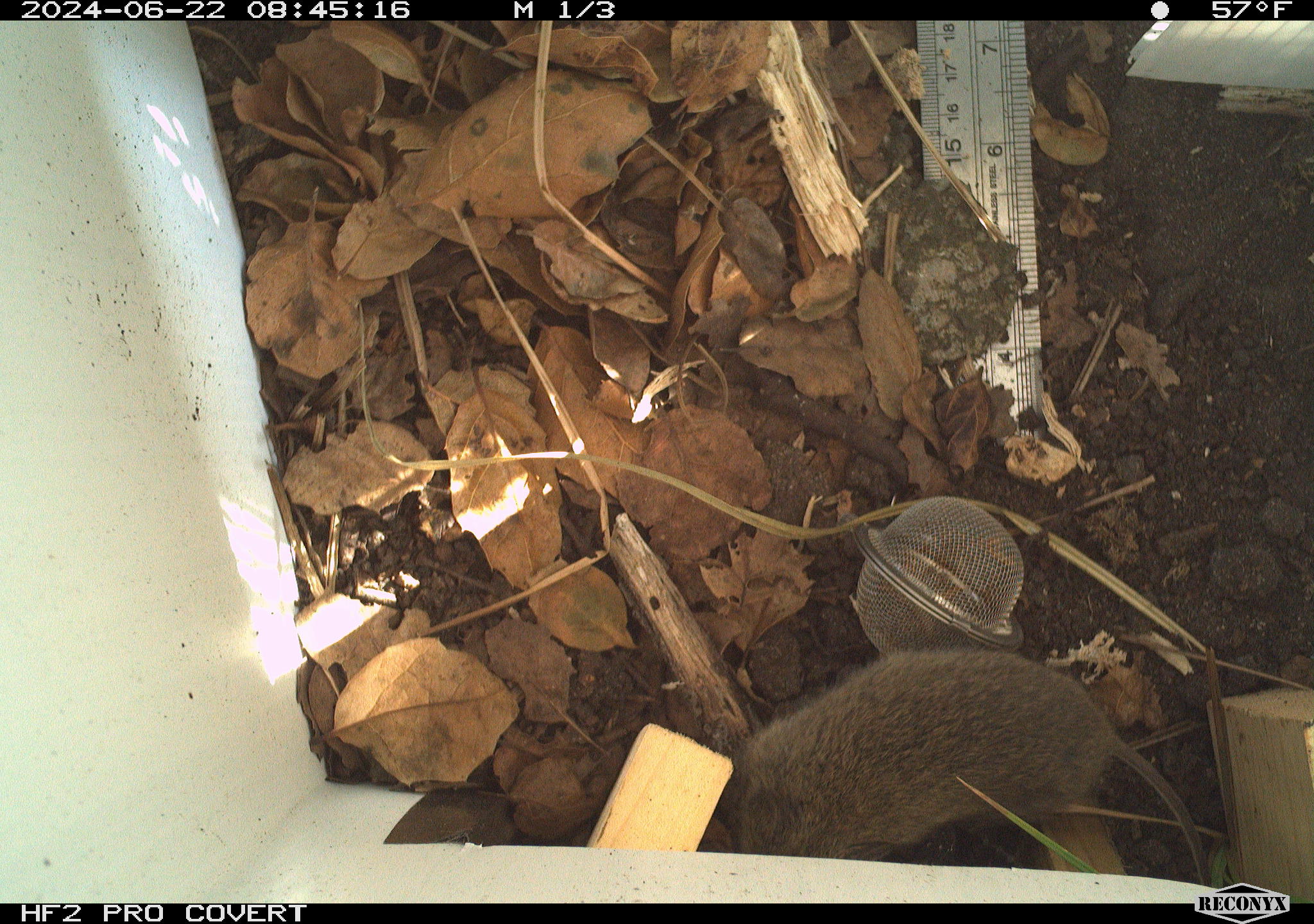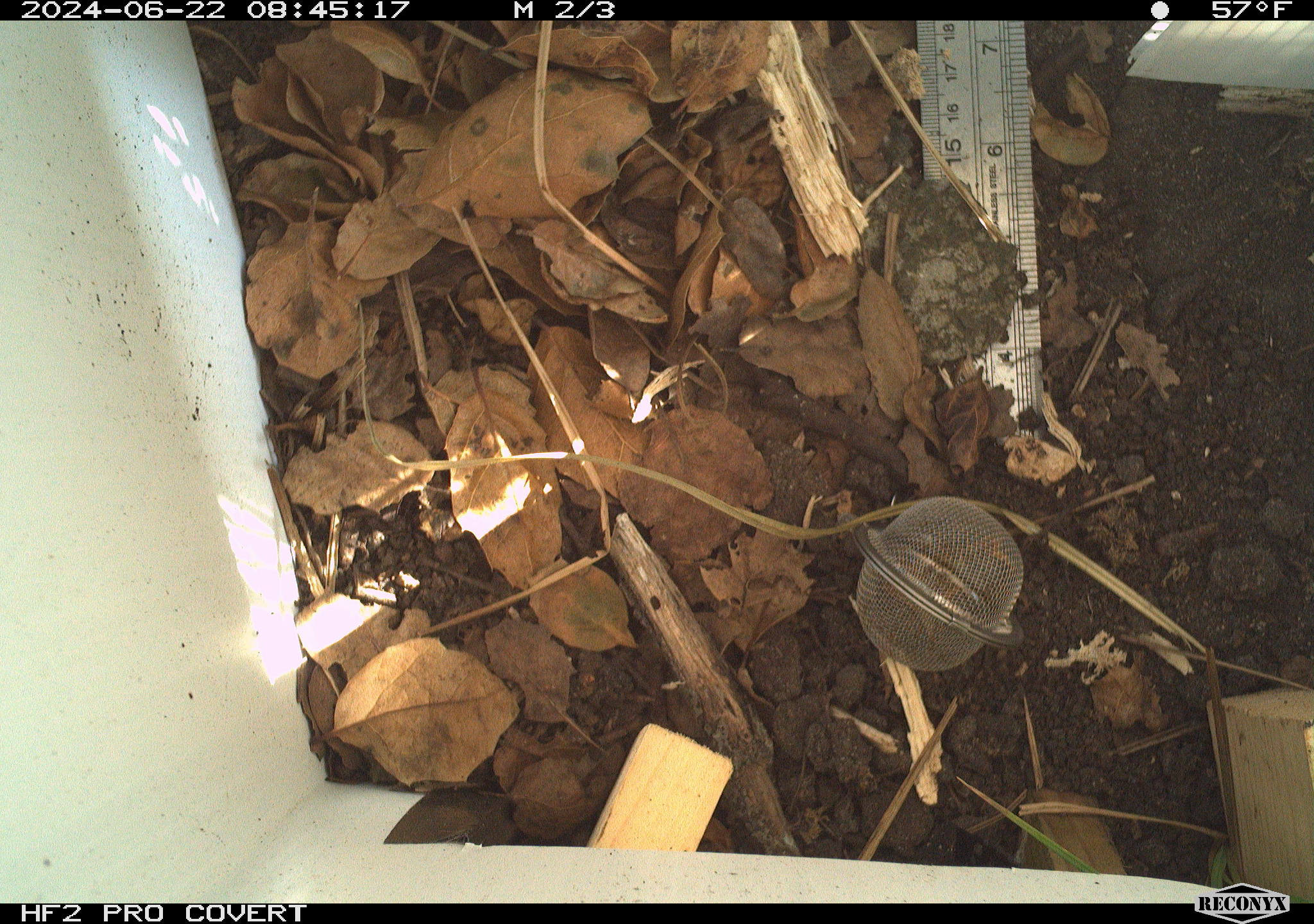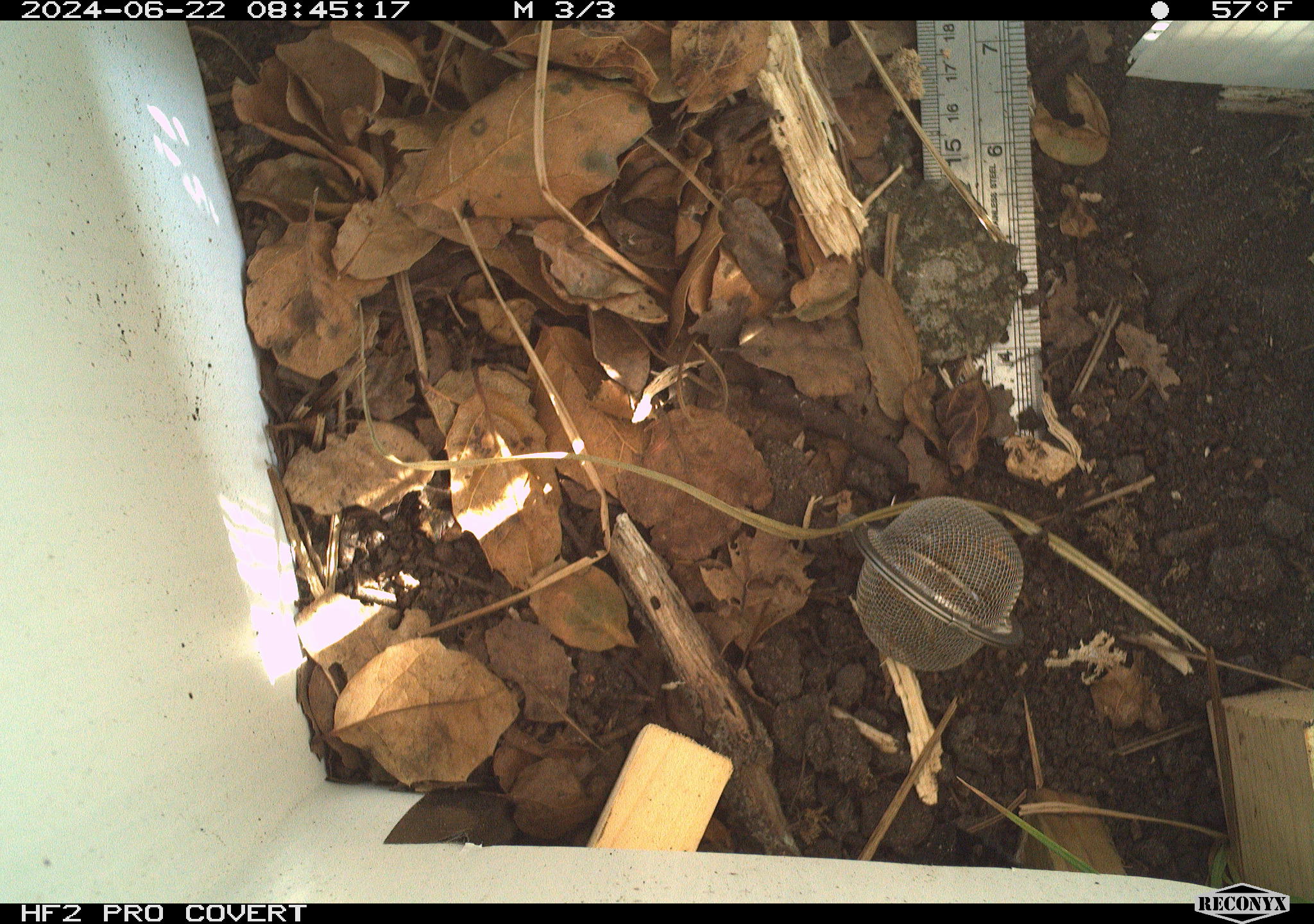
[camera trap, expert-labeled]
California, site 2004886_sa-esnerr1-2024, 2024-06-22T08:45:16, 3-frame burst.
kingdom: Animalia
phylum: Chordata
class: Mammalia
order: Rodentia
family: Cricetidae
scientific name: Cricetidae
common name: hamsters, voles, lemmings, and allies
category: cricetidae family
Cricetidae family (hamsters, voles, lemmings, and allies) (Cricetidae).